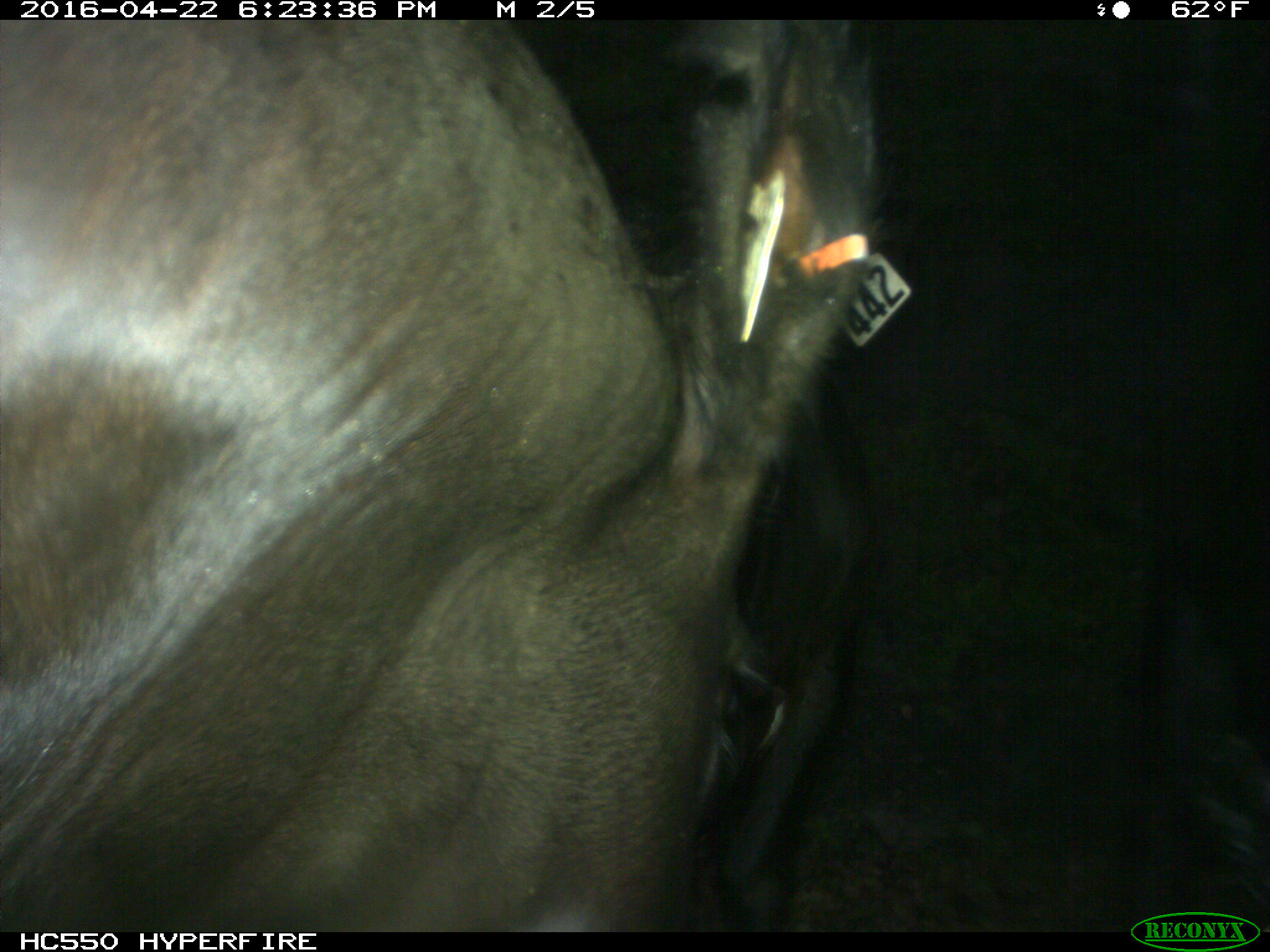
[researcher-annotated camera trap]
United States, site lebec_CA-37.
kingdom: Animalia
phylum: Chordata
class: Mammalia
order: Artiodactyla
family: Bovidae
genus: Bos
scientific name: Bos taurus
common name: domestic cow